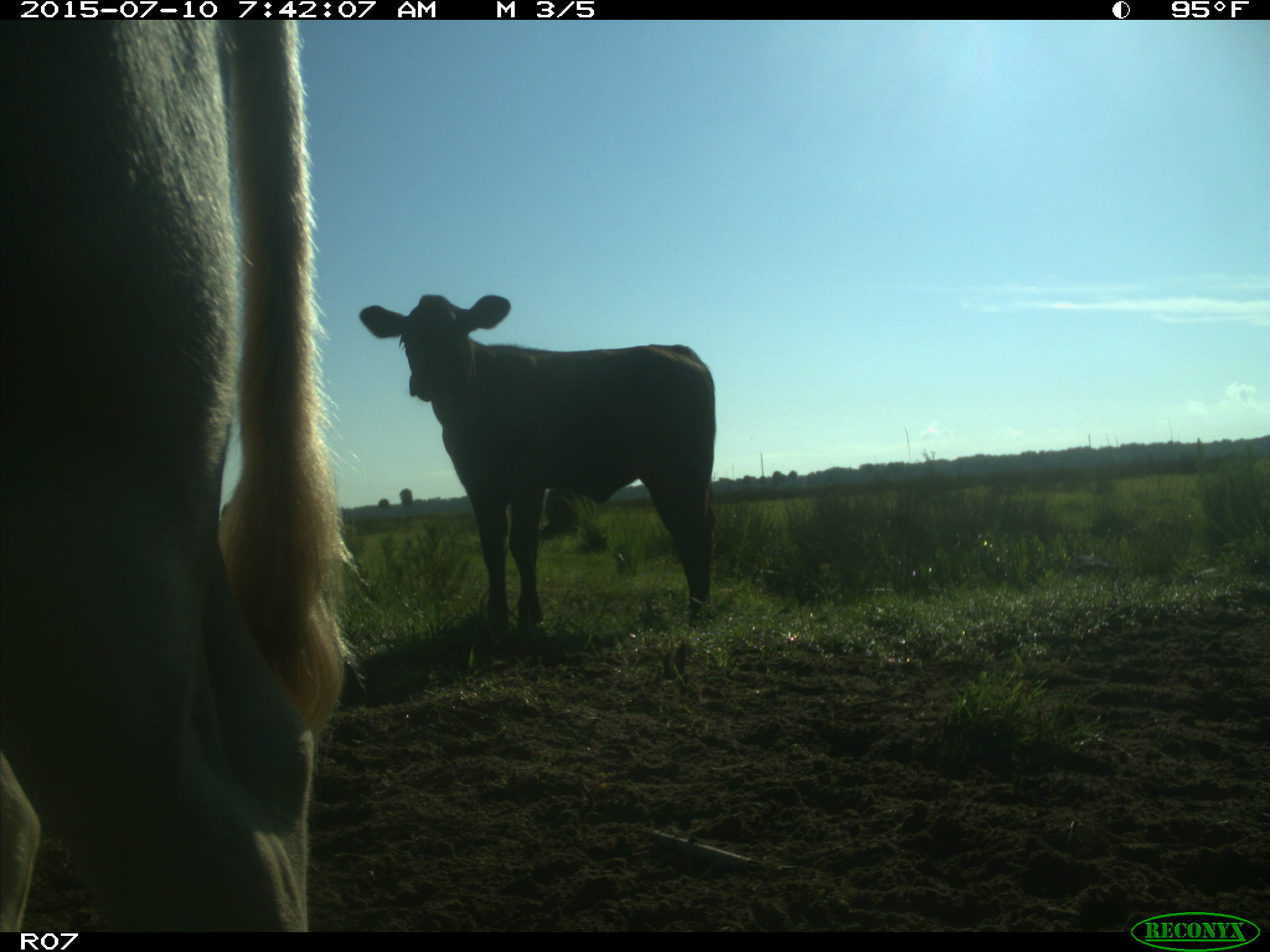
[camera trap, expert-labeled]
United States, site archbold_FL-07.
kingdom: Animalia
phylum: Chordata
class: Mammalia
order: Artiodactyla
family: Bovidae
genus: Bos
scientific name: Bos taurus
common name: domestic cow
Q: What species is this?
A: Bos taurus (domestic cow).